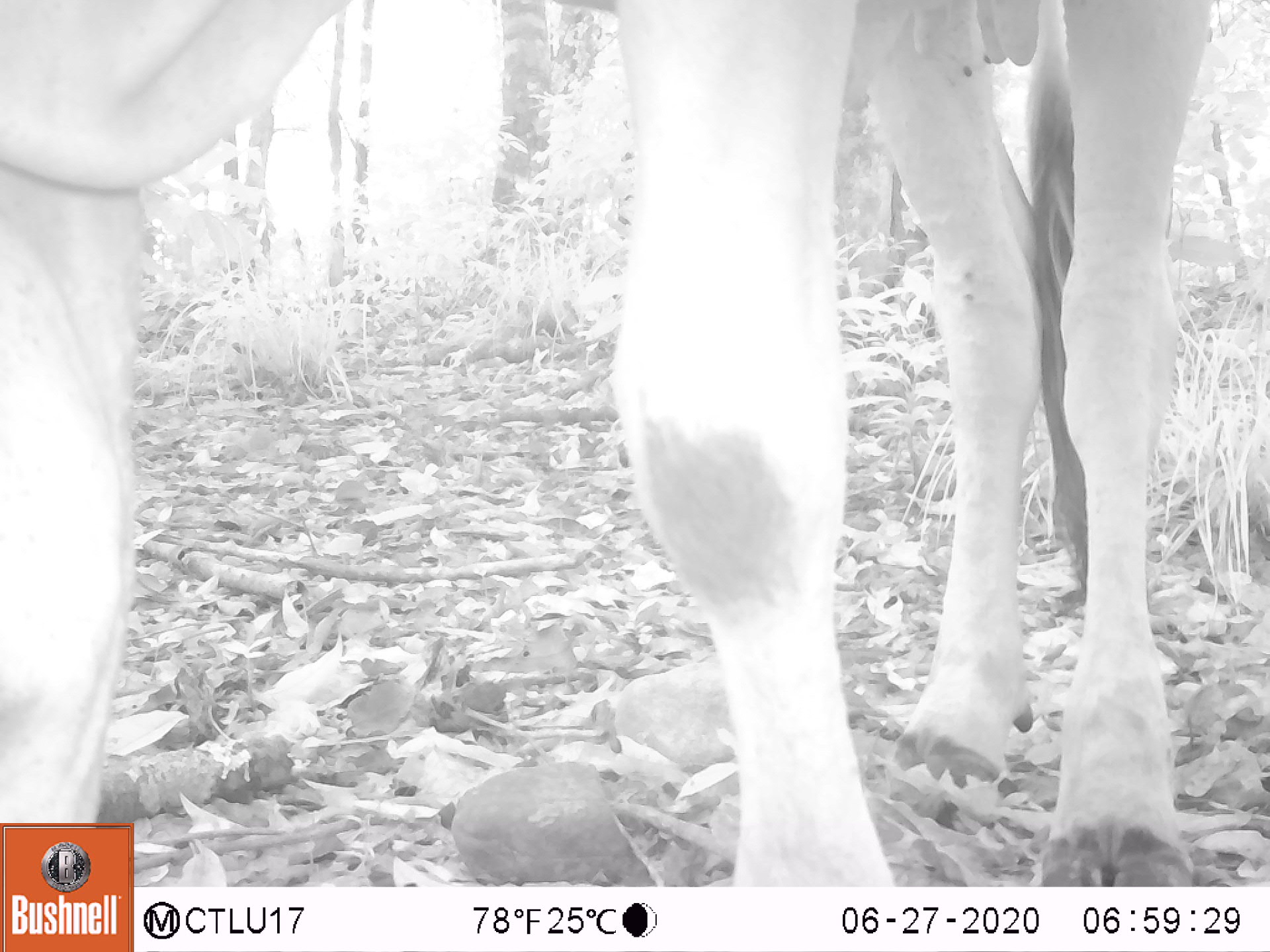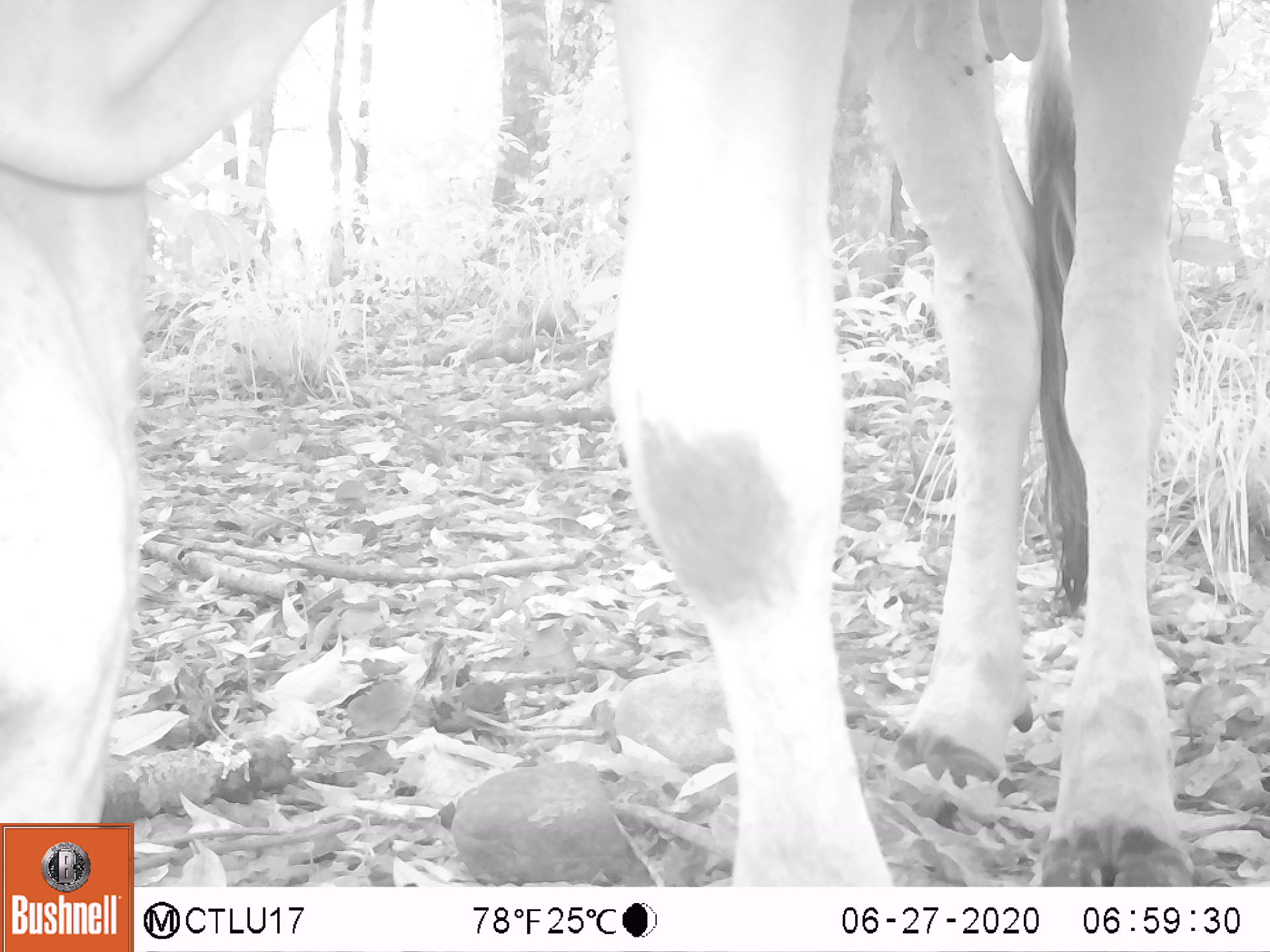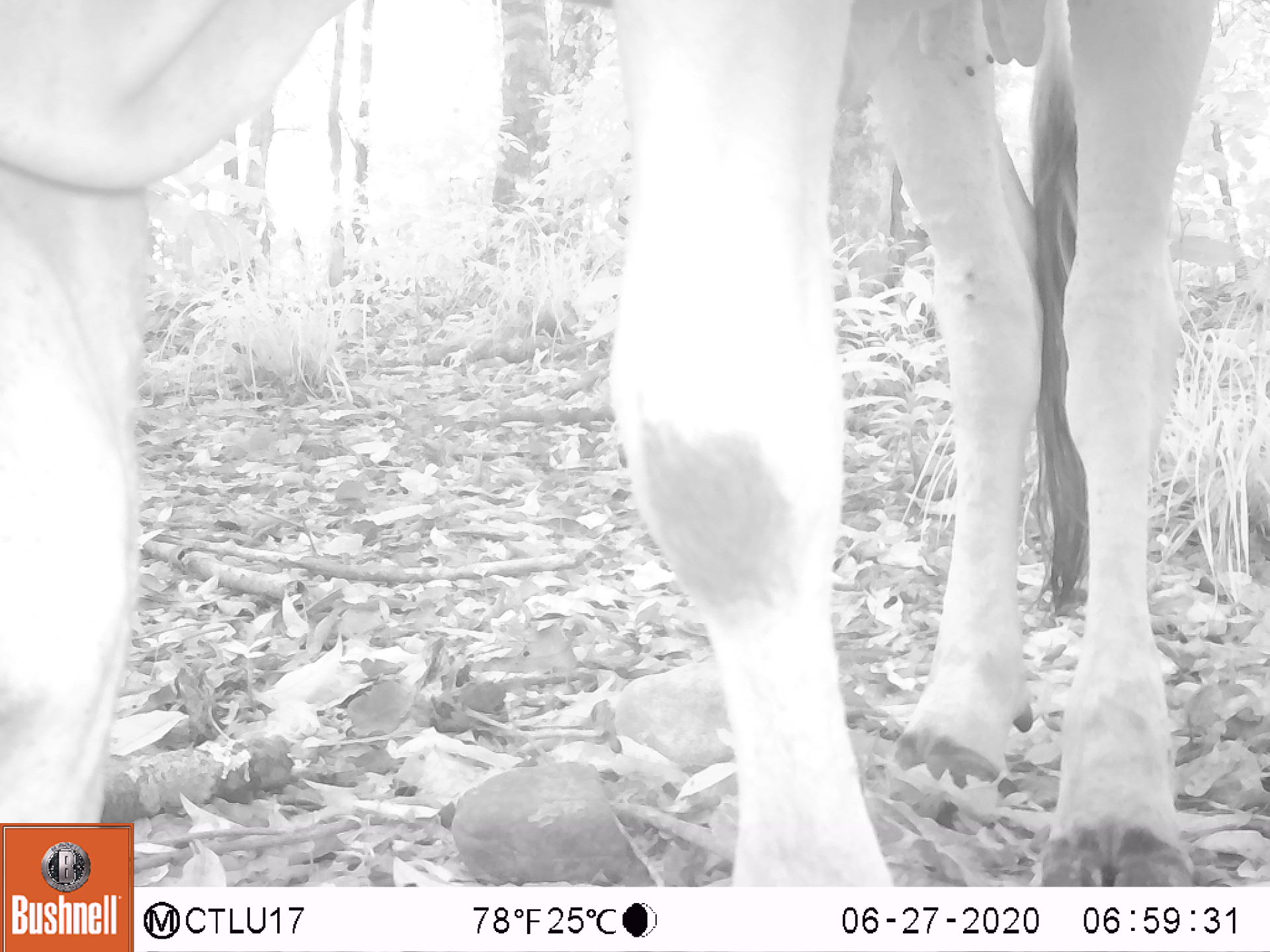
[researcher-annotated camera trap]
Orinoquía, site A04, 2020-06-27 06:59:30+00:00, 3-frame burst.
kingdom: Animalia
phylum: Chordata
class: Mammalia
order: Artiodactyla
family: Bovidae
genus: Bos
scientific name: Bos taurus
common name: cow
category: cattle